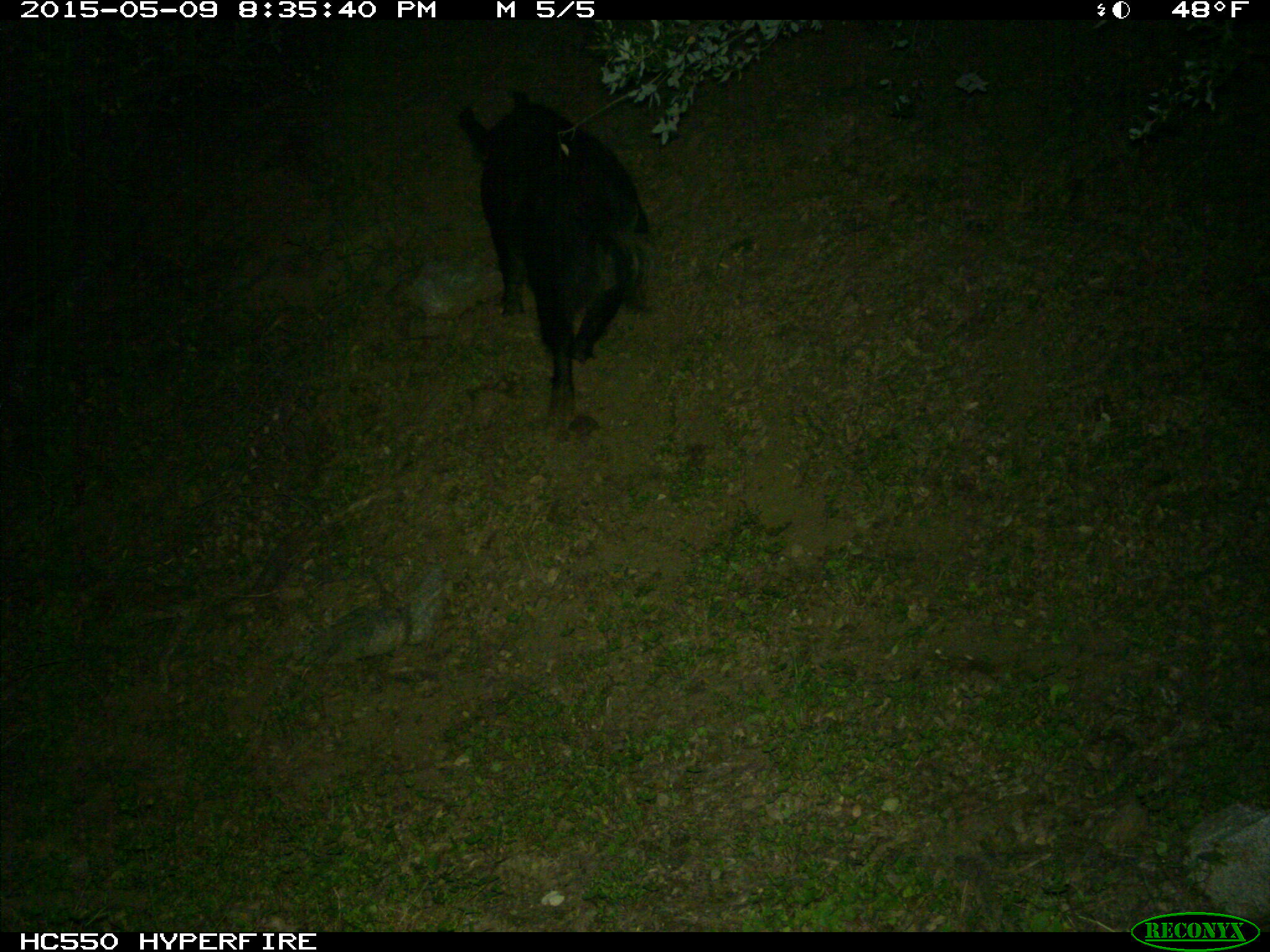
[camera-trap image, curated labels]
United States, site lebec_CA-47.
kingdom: Animalia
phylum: Chordata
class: Mammalia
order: Artiodactyla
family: Suidae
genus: Sus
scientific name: Sus scrofa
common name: wild boar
Sus scrofa (wild boar).